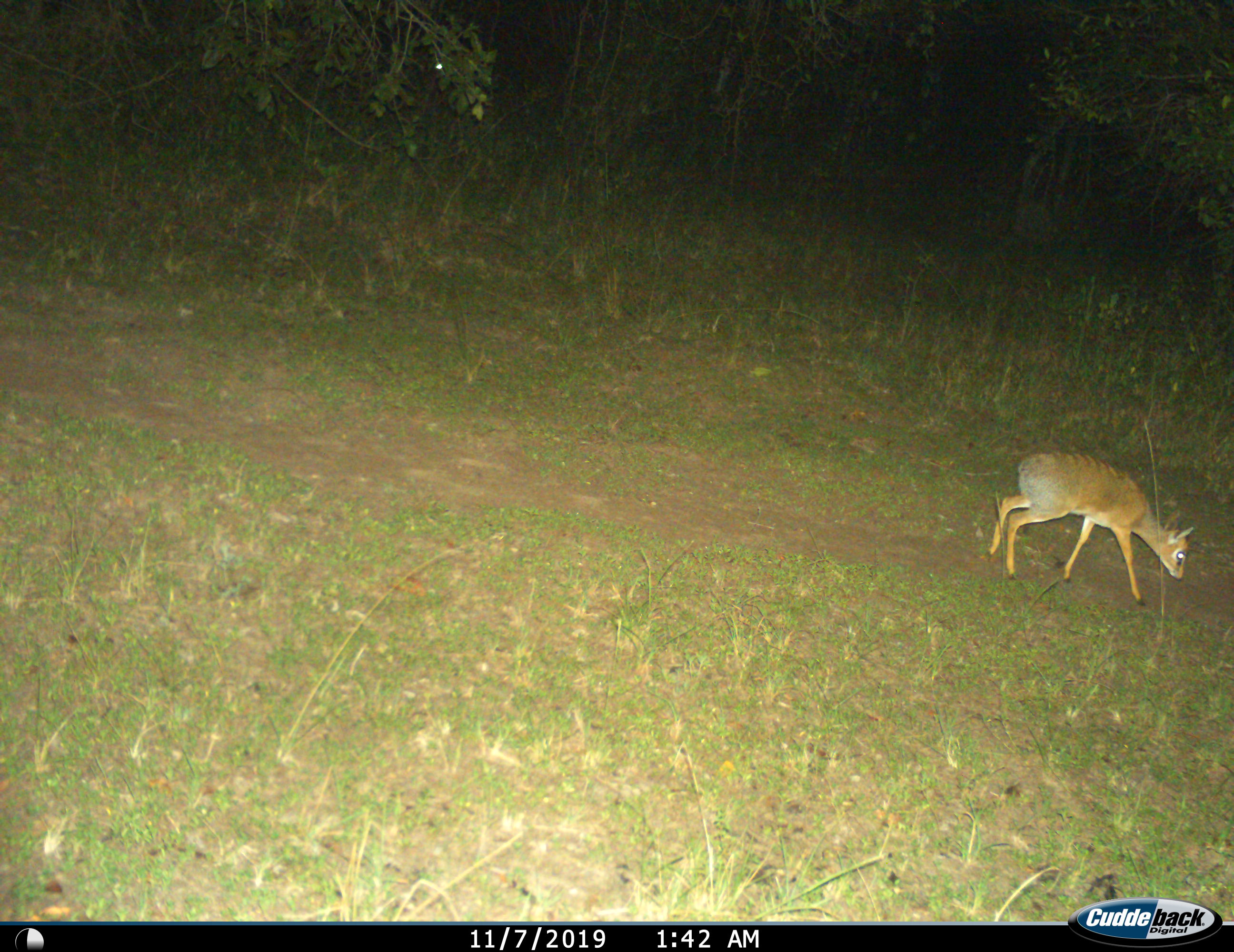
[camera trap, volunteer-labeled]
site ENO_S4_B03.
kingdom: Animalia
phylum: Chordata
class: Mammalia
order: Artiodactyla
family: Bovidae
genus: Madoqua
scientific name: Madoqua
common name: dik-dik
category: dikdik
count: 1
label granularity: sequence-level